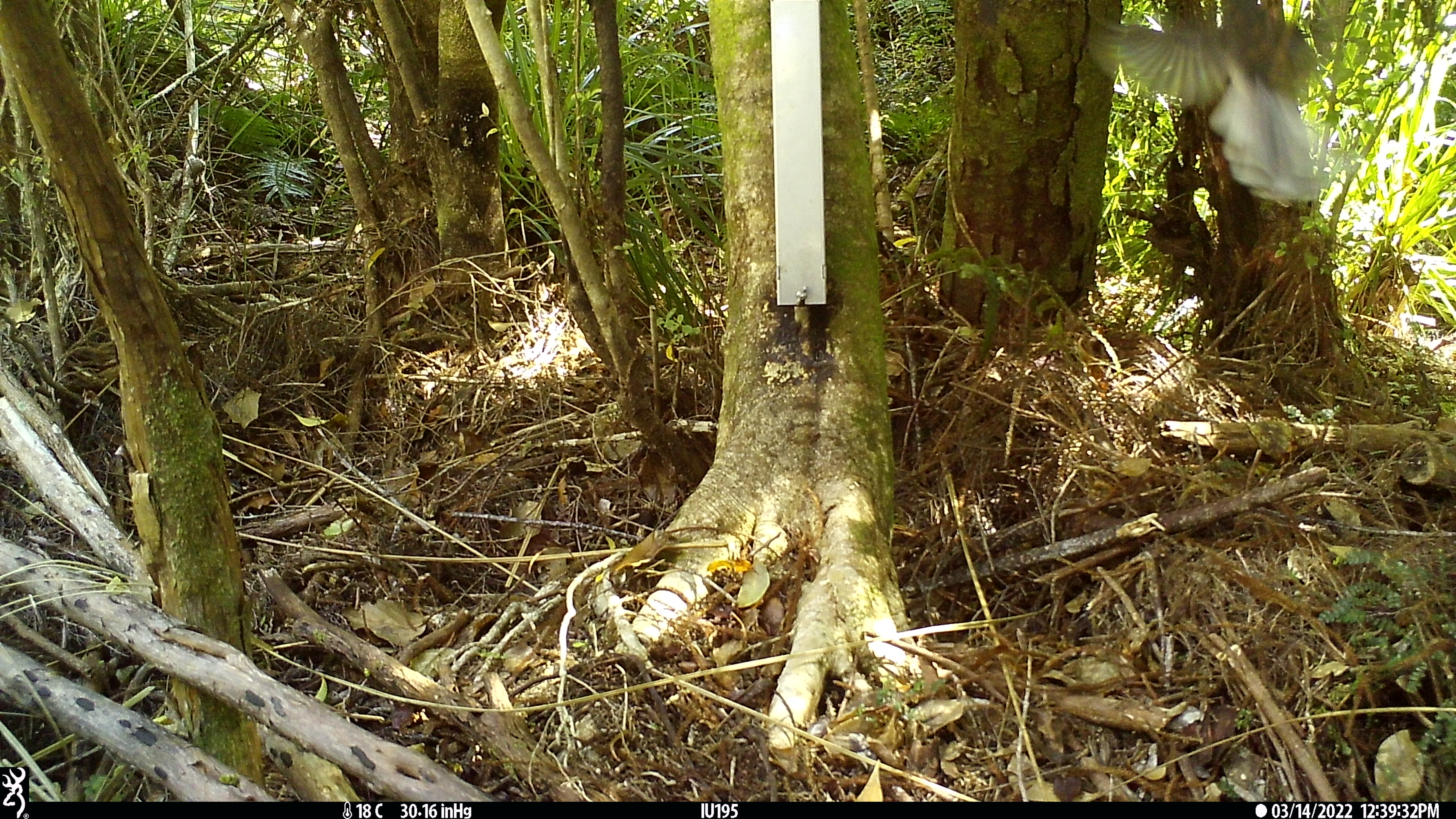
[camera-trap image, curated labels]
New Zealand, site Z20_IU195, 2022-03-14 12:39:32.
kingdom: Animalia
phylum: Chordata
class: Aves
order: Passeriformes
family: Rhipiduridae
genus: Rhipidura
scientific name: Rhipidura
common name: fantails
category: fantail